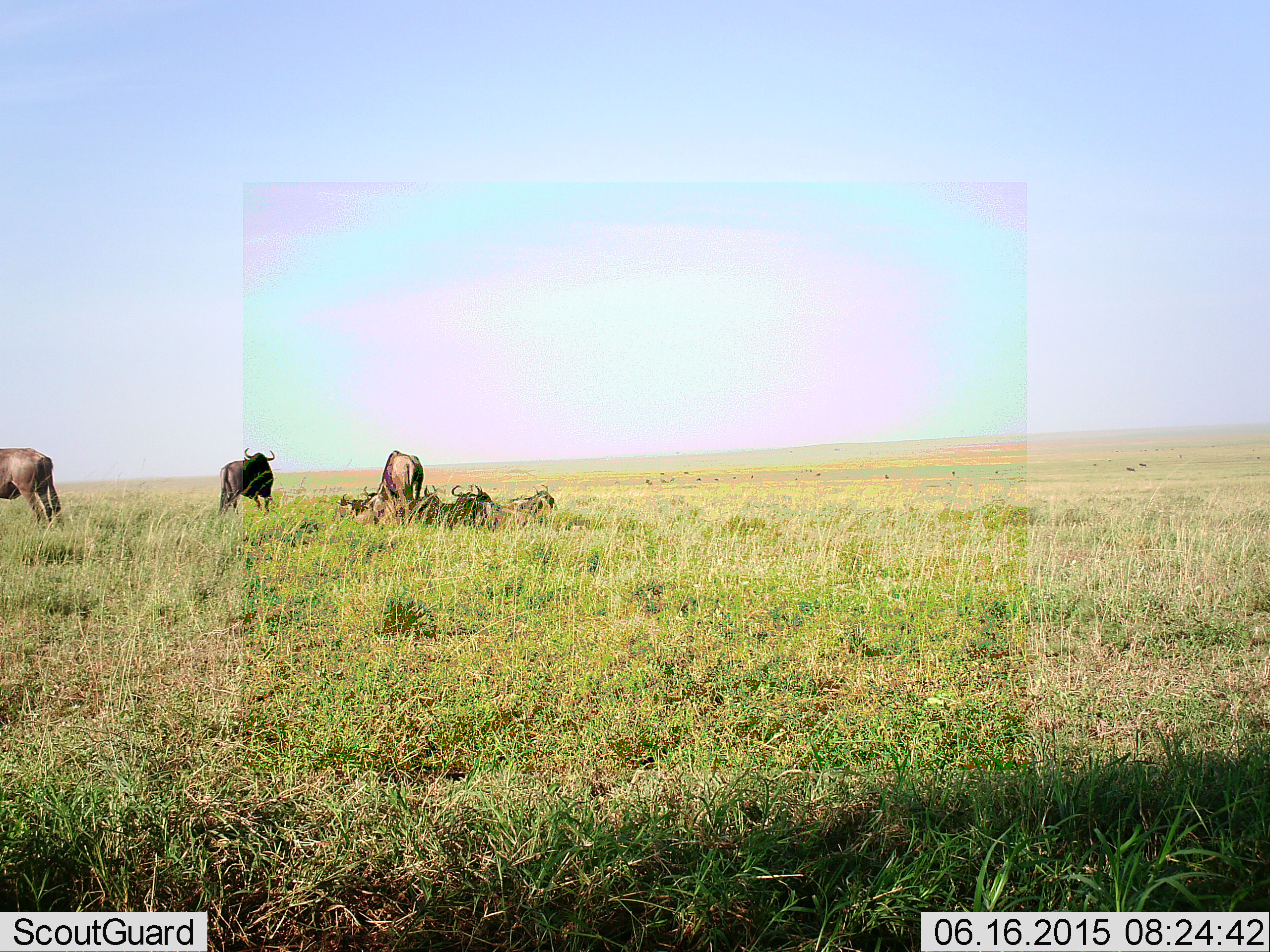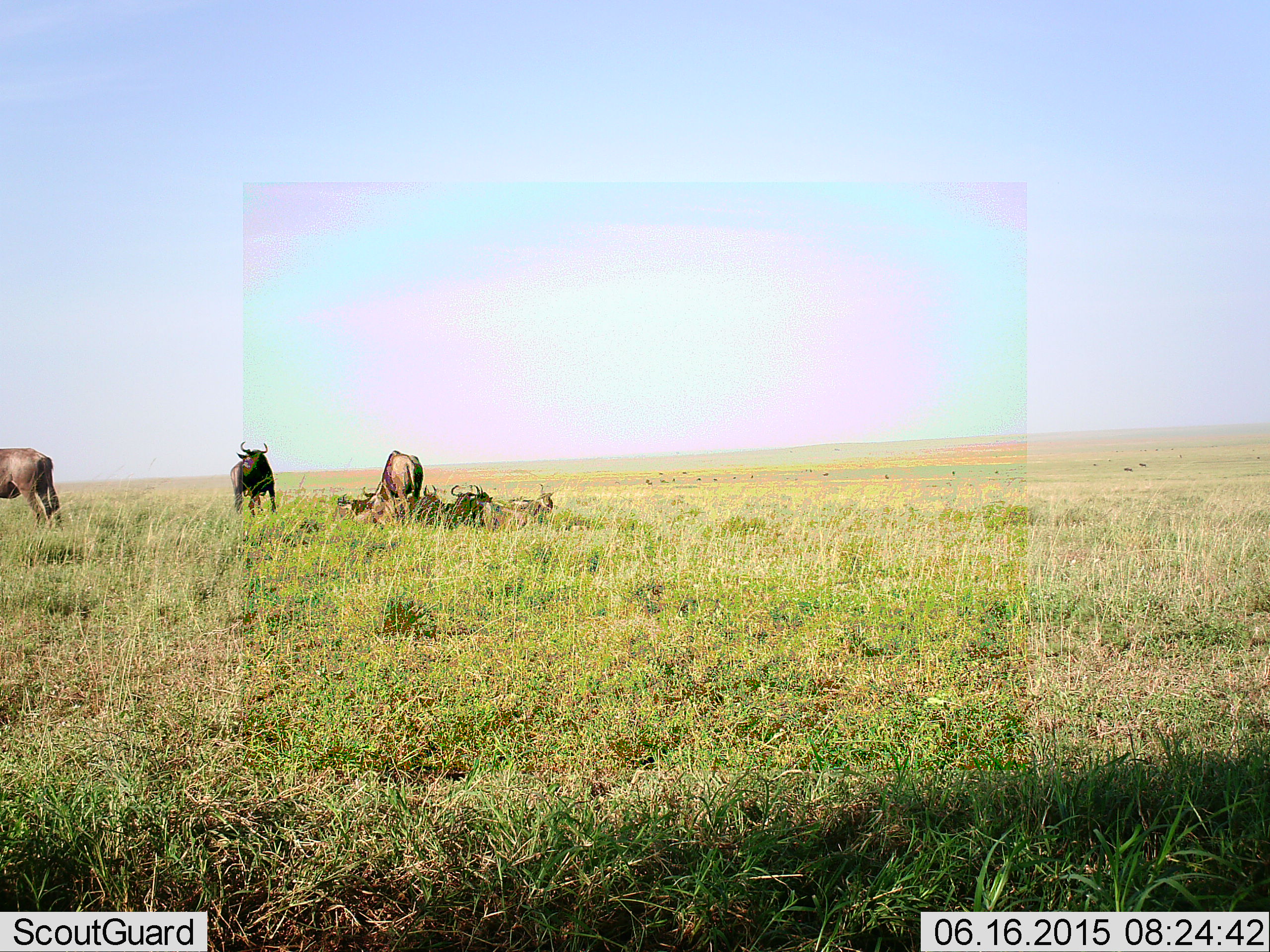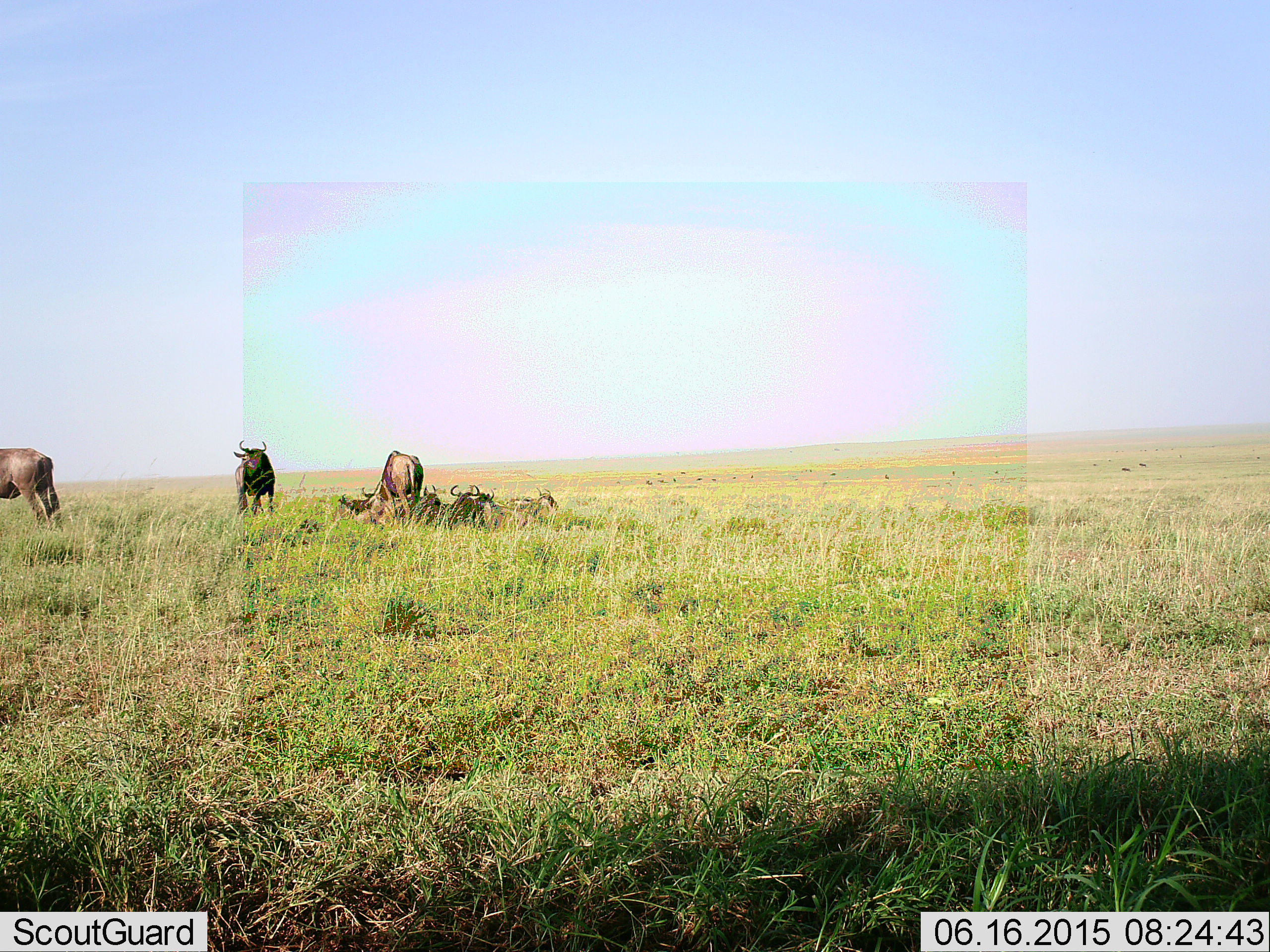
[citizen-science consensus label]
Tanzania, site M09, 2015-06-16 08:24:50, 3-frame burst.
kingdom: Animalia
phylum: Chordata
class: Mammalia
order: Artiodactyla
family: Bovidae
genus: Connochaetes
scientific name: Connochaetes taurinus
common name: blue wildebeest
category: wildebeest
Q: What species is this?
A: Wildebeest (blue wildebeest) (Connochaetes taurinus).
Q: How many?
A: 11-50.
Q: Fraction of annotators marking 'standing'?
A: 90%.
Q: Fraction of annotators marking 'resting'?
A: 80%.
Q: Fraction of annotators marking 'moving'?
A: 30%.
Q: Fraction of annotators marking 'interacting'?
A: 0%.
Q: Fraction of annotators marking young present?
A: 0%.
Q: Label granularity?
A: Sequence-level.